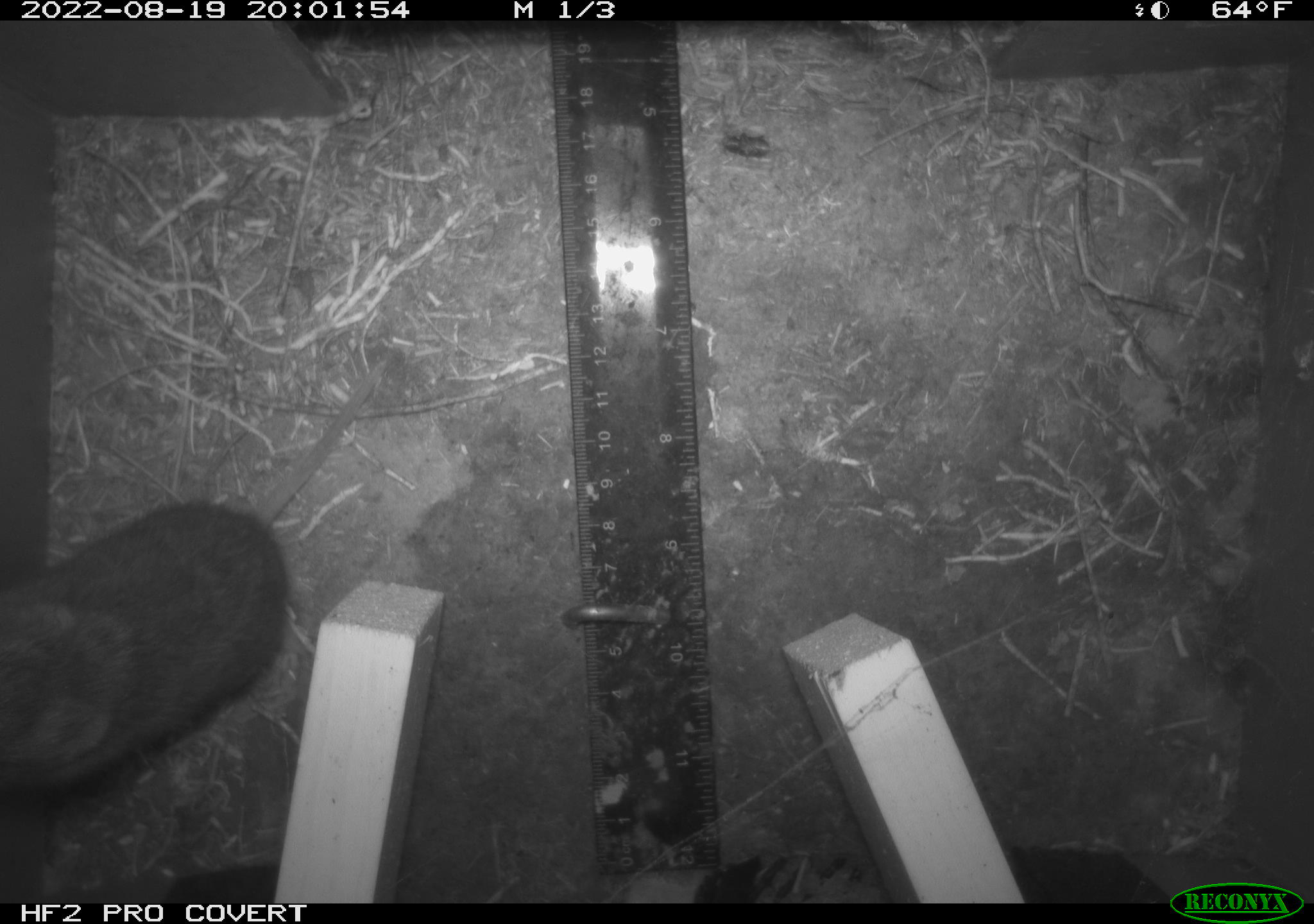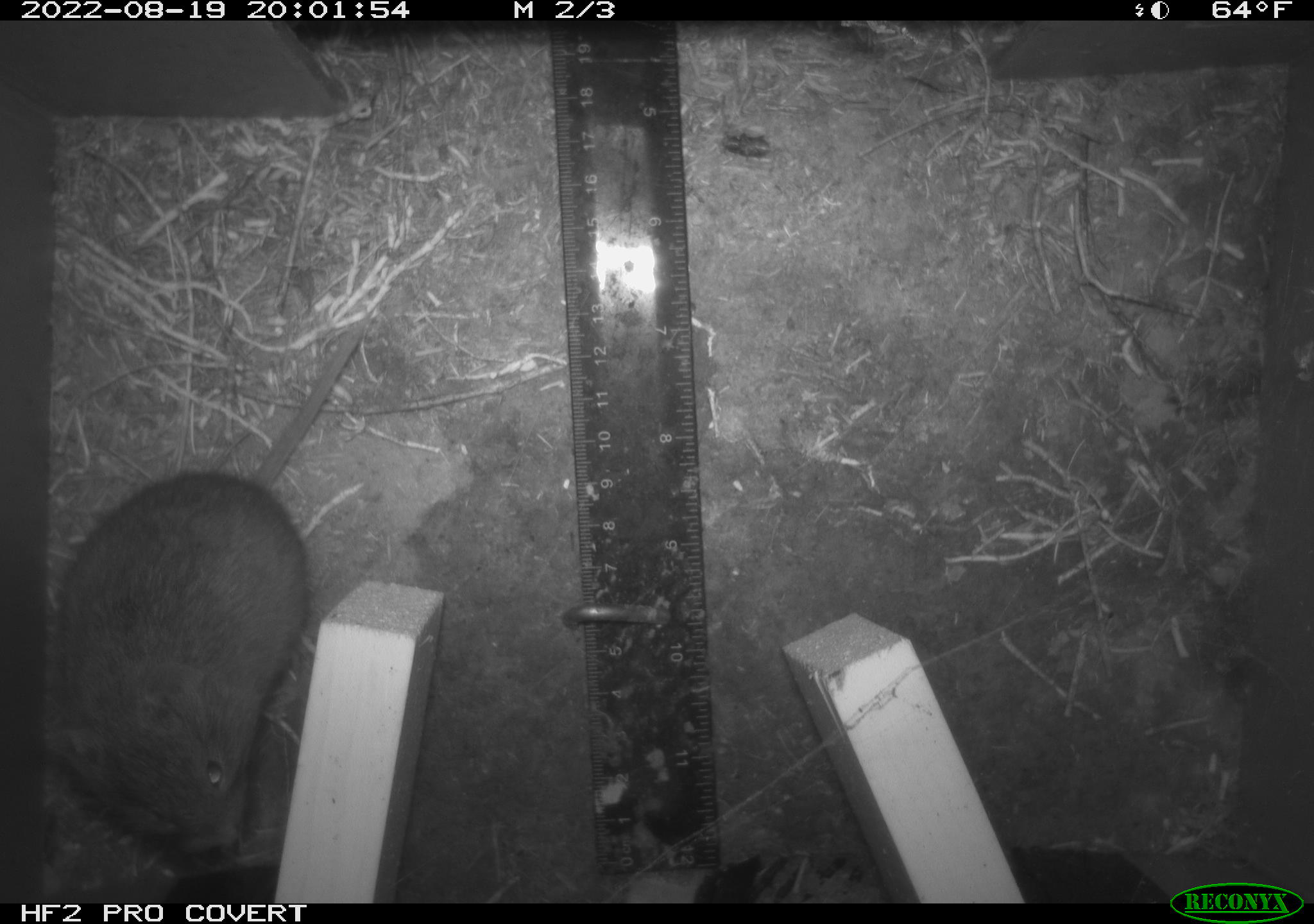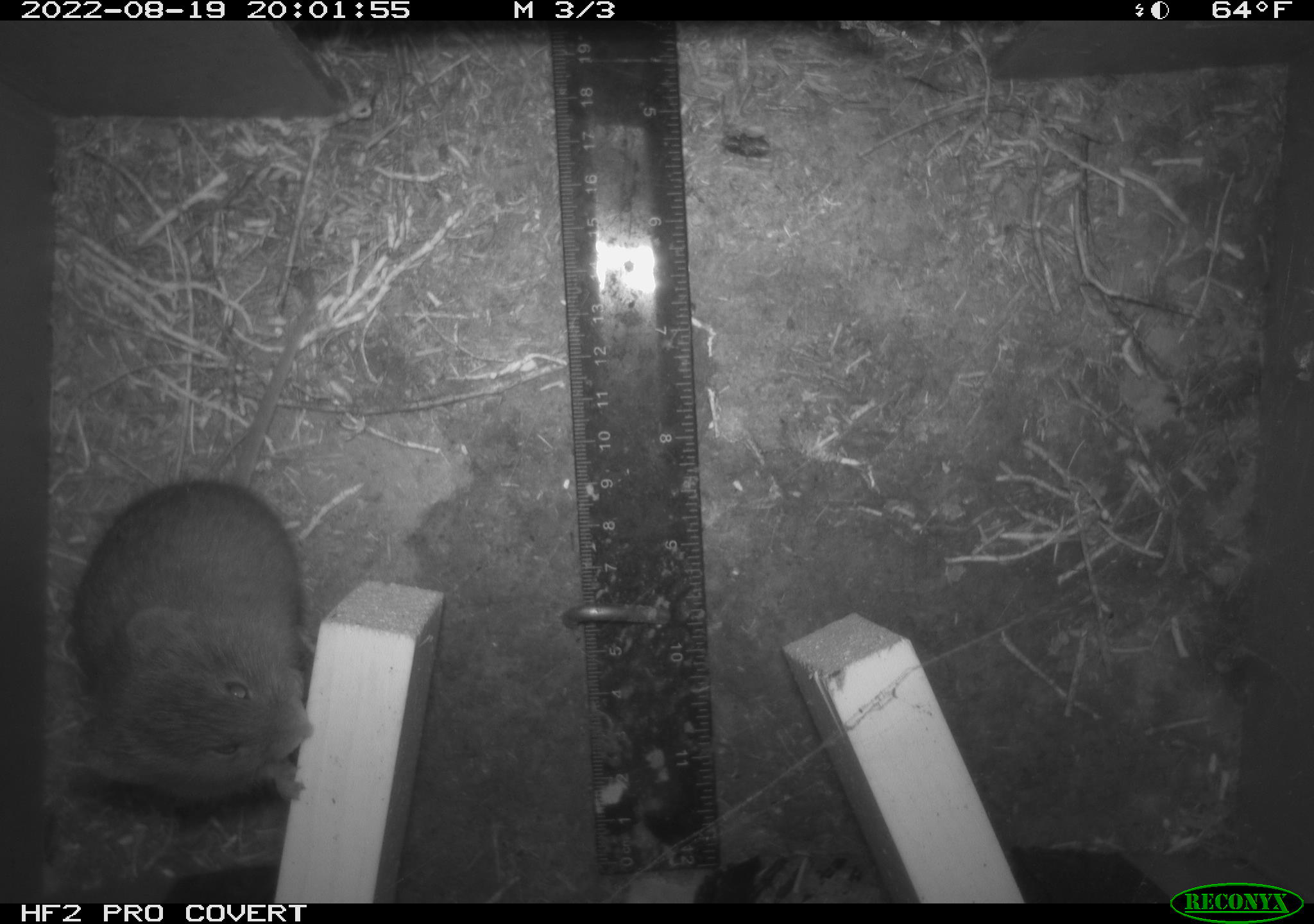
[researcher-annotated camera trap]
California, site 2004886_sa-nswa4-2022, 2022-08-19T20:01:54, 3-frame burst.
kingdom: Animalia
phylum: Chordata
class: Mammalia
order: Rodentia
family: Cricetidae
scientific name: Cricetidae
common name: hamsters, voles, lemmings, and allies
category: cricetidae family